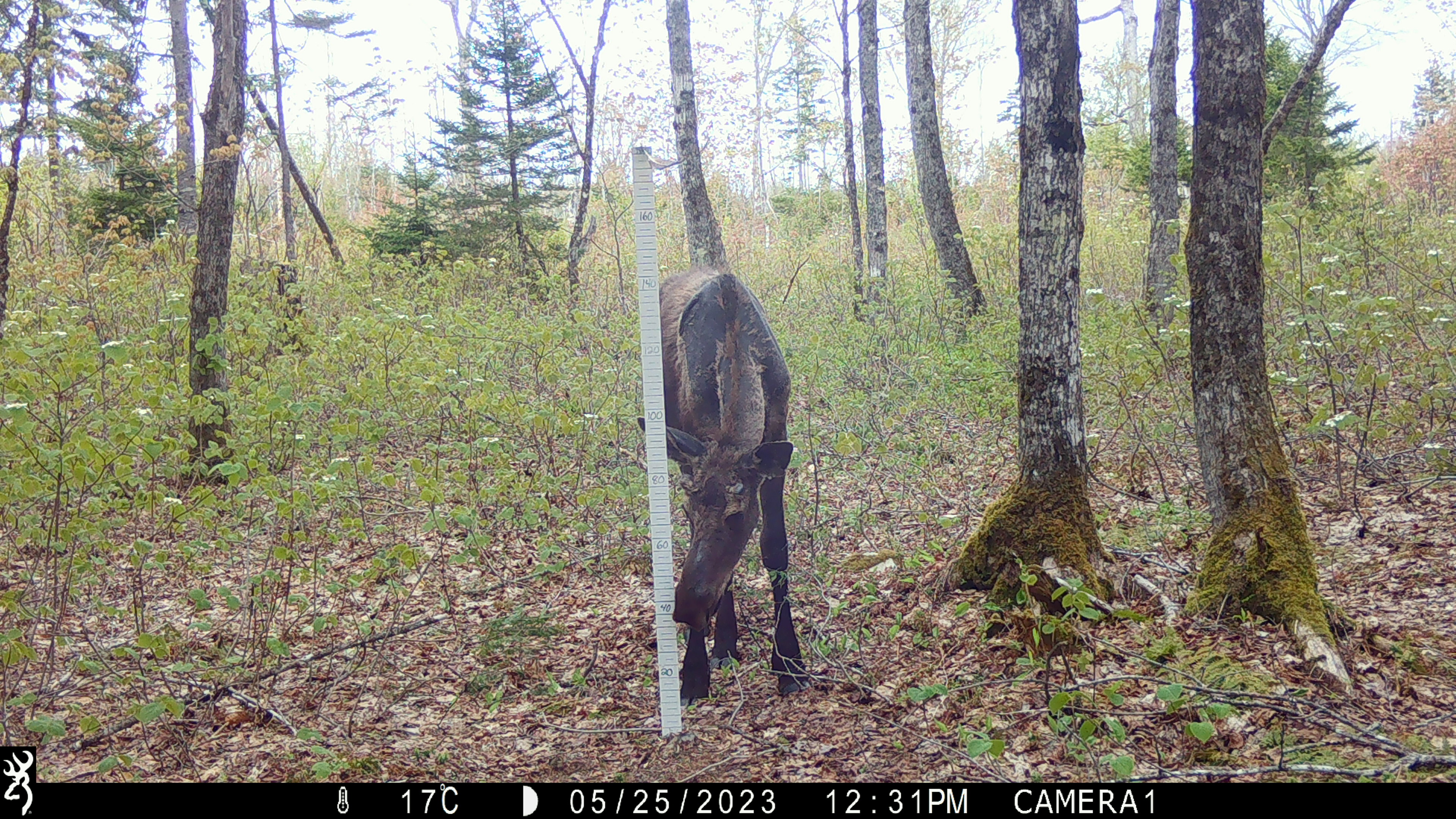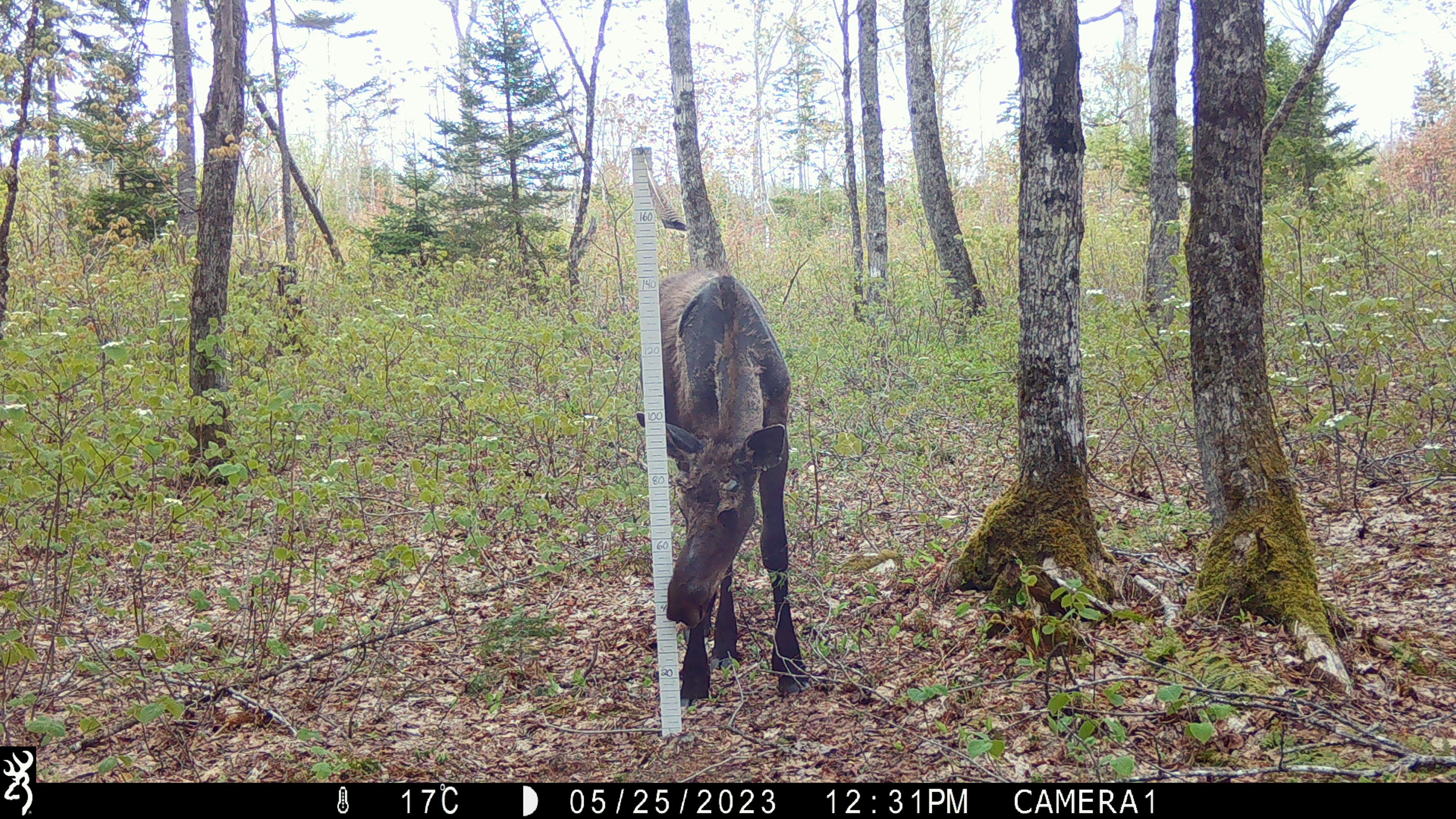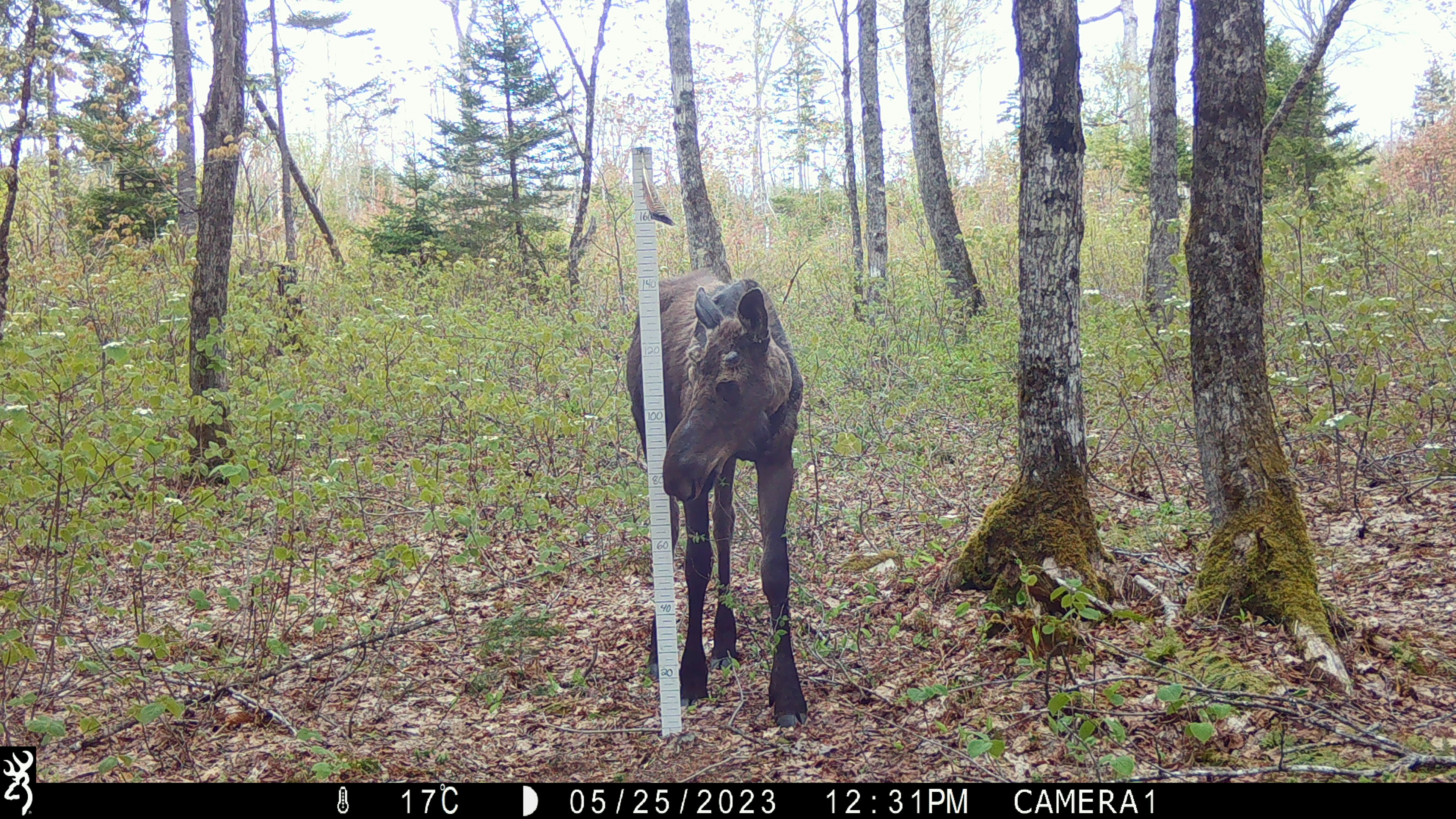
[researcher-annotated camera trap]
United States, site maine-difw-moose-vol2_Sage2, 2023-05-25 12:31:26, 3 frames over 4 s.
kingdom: Animalia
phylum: Chordata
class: Mammalia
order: Artiodactyla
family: Cervidae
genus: Alces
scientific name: Alces alces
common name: moose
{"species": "moose (Alces alces)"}